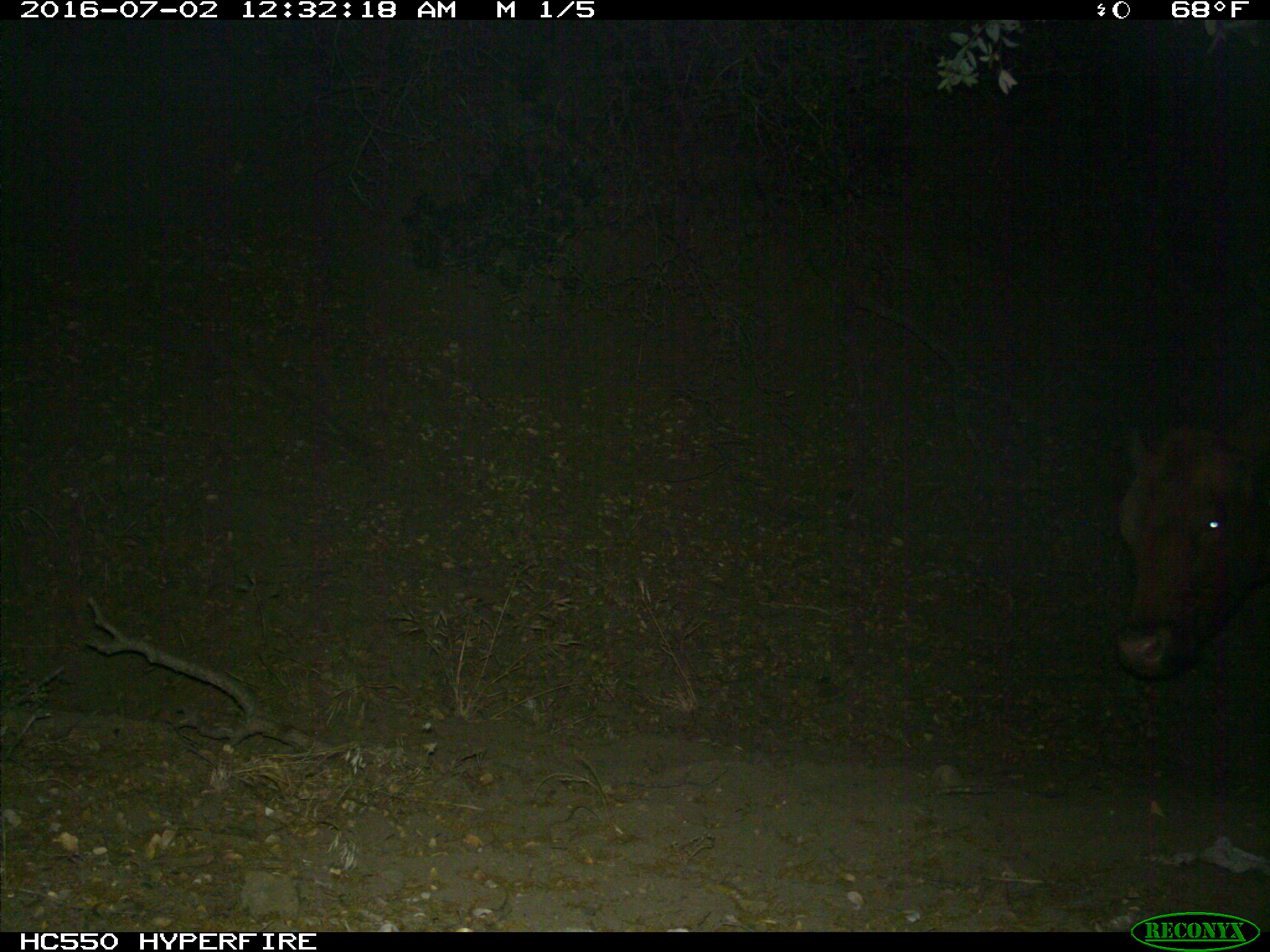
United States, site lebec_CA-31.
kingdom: Animalia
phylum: Chordata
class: Mammalia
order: Artiodactyla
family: Bovidae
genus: Bos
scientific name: Bos taurus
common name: domestic cow